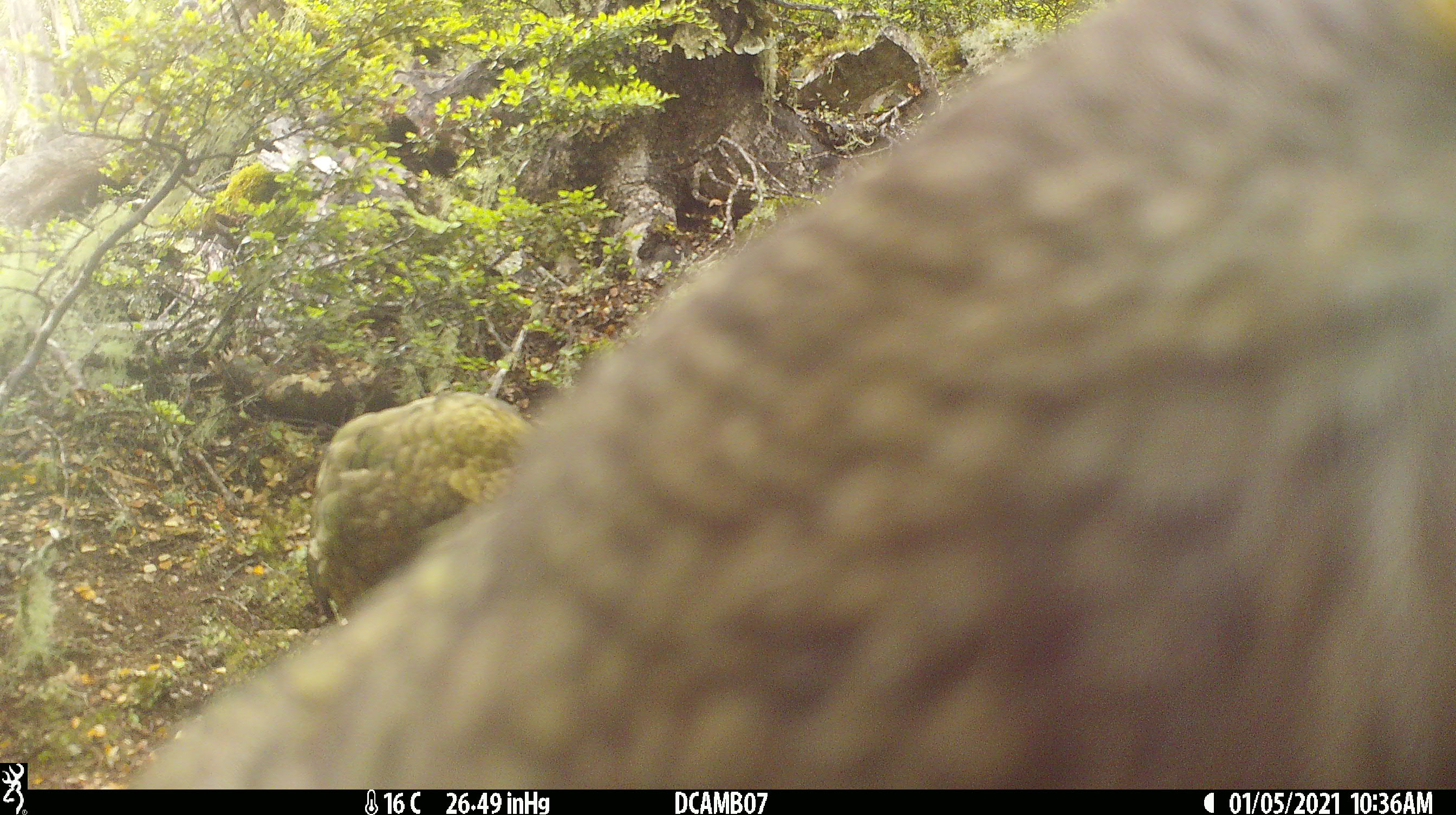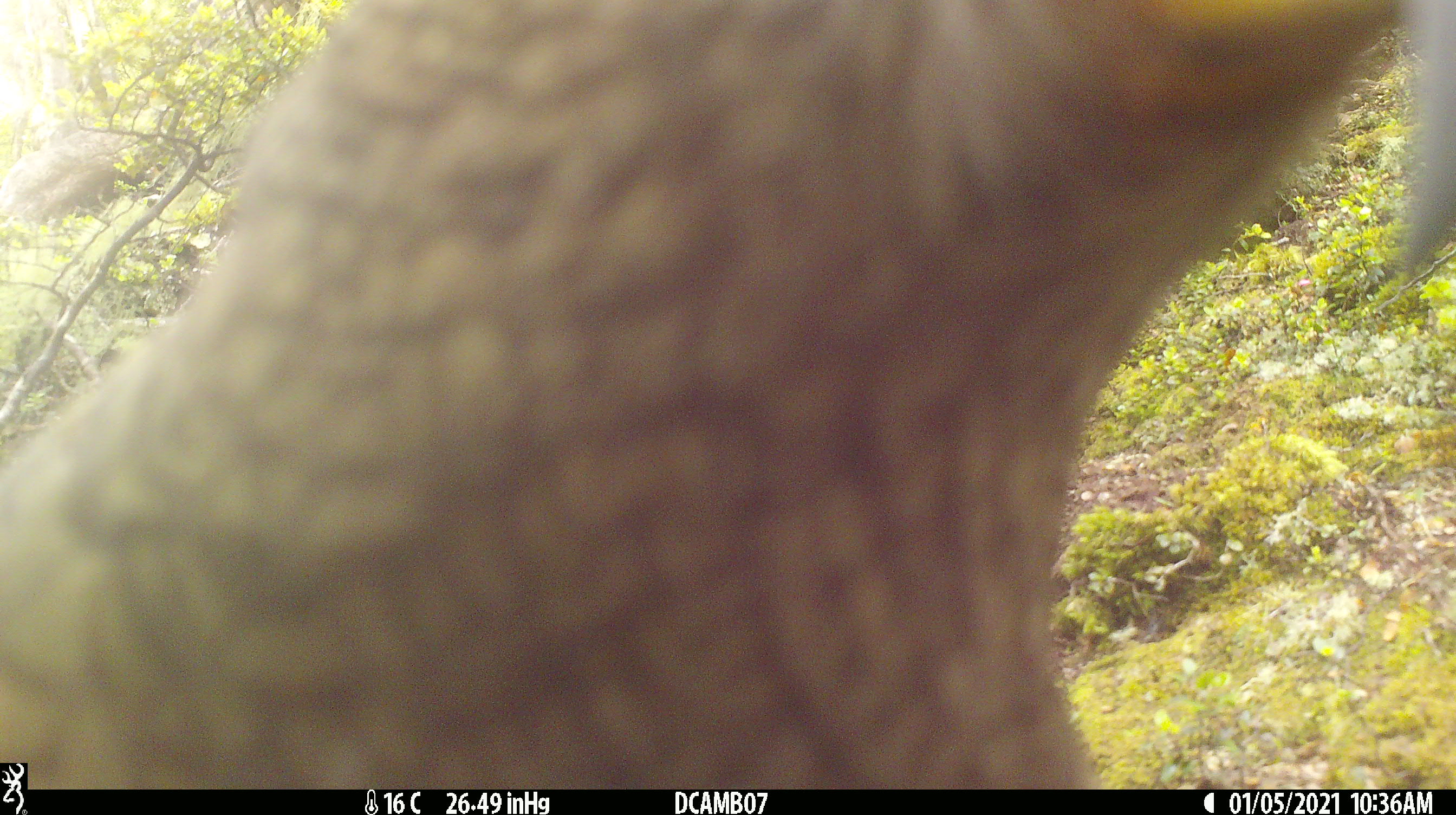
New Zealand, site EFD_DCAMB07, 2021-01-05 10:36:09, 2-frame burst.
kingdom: Animalia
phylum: Chordata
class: Aves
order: Psittaciformes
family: Strigopidae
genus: Nestor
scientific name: Nestor notabilis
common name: kea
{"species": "kea (Nestor notabilis)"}